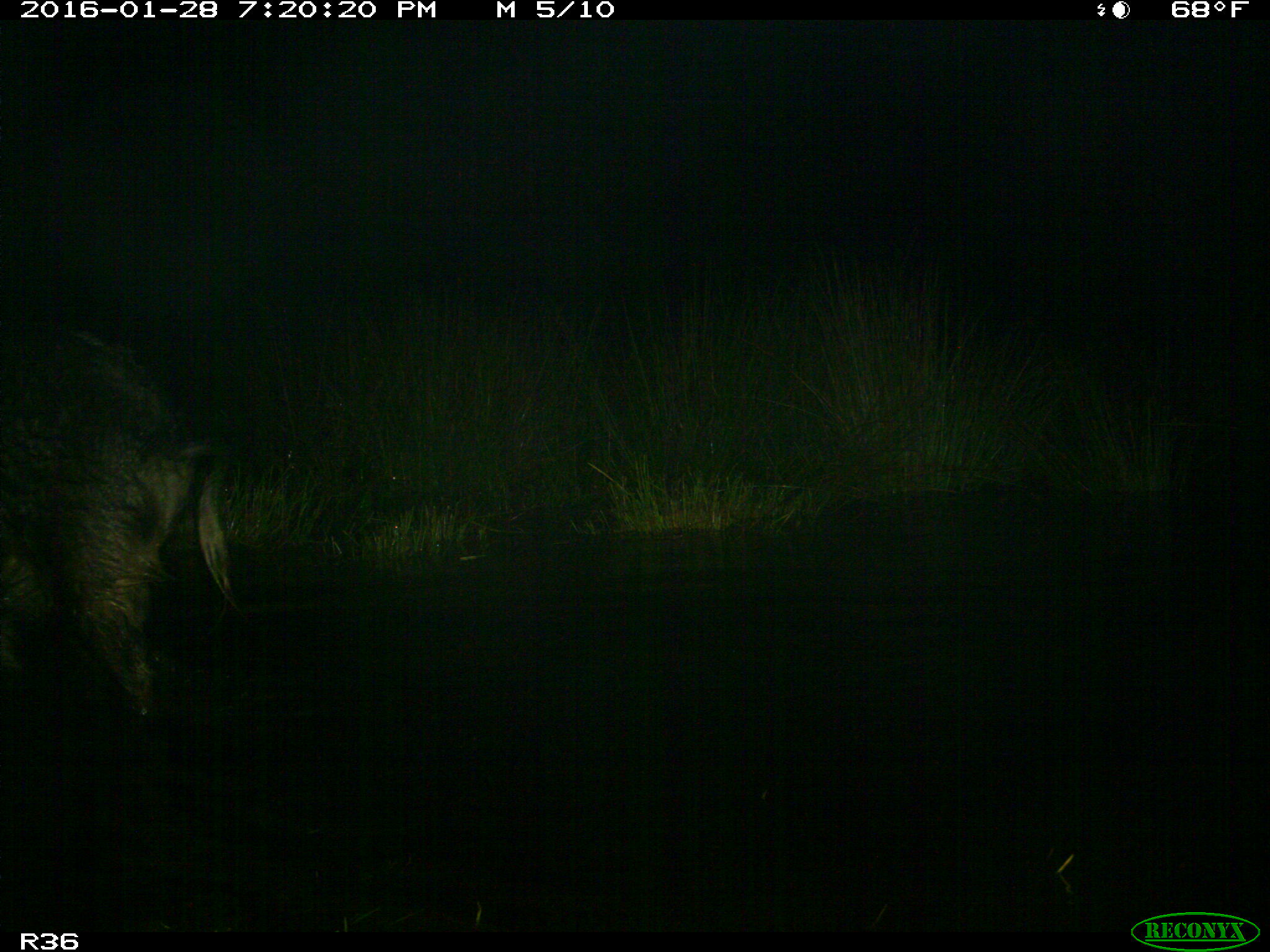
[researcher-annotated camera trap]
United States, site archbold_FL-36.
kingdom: Animalia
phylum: Chordata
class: Mammalia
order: Artiodactyla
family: Suidae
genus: Sus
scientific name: Sus scrofa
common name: wild boar